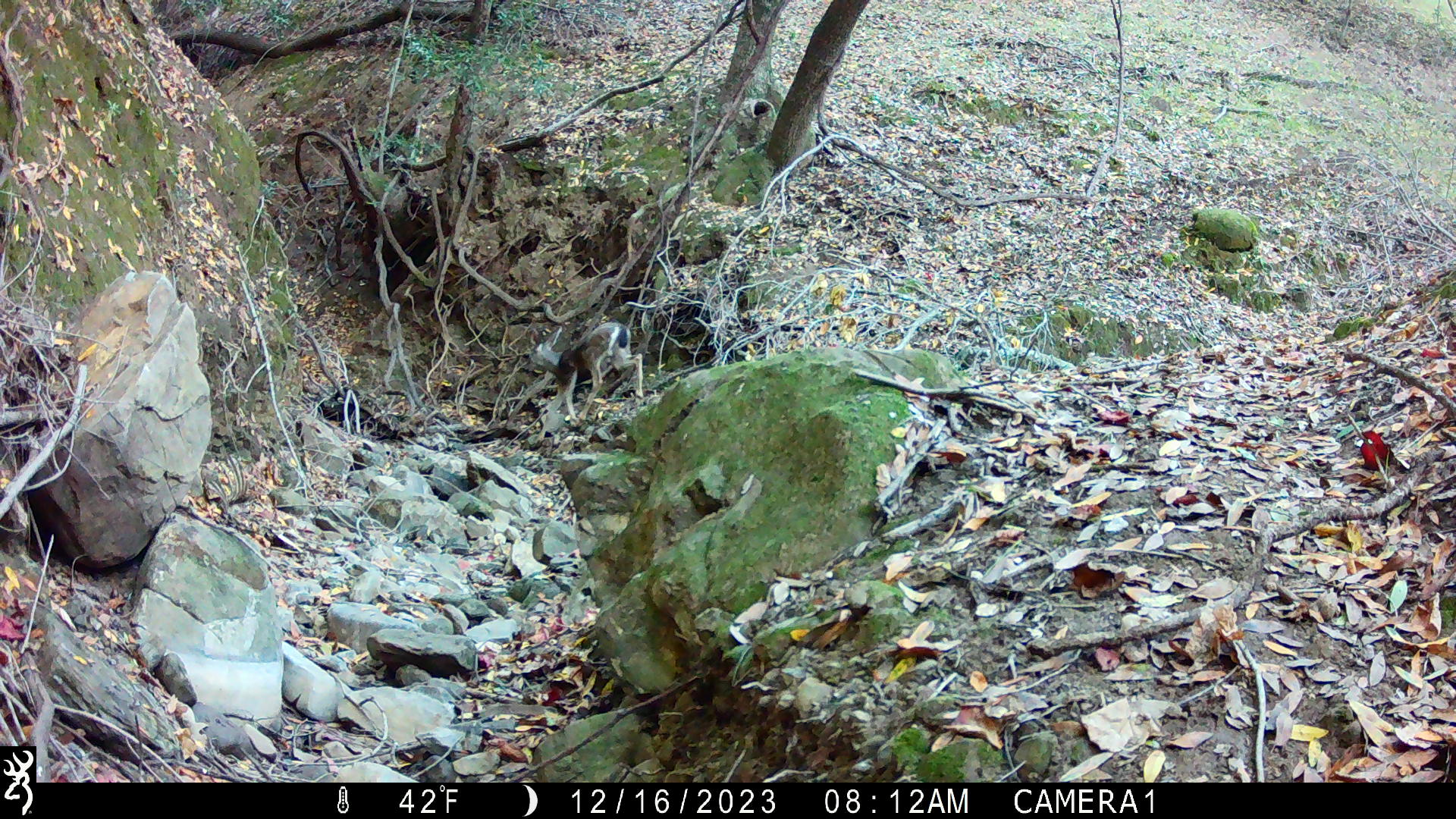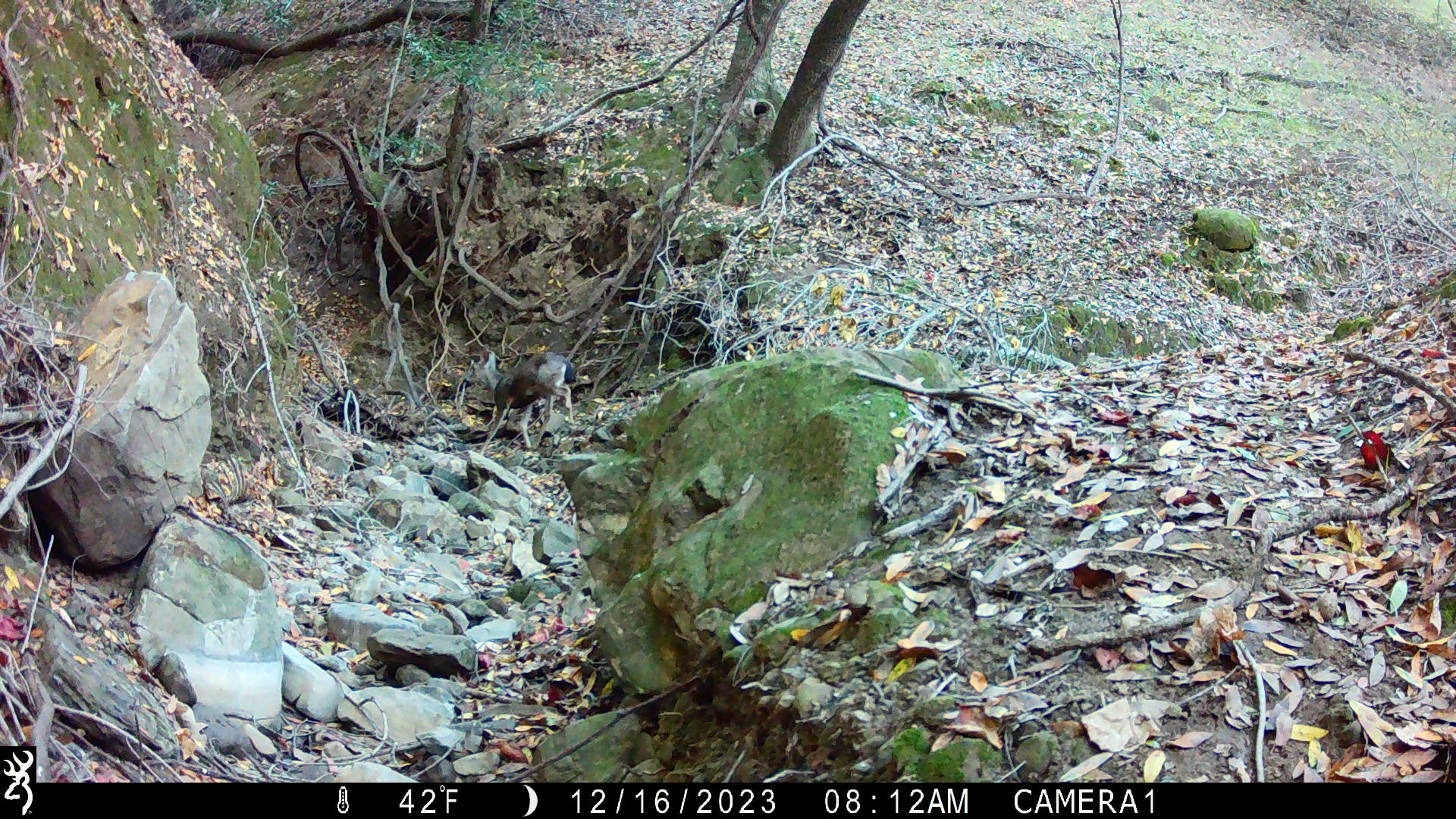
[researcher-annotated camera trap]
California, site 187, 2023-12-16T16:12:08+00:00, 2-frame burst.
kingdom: Animalia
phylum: Chordata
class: Mammalia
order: Artiodactyla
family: Cervidae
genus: Odocoileus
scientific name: Odocoileus hemionus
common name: mule deer